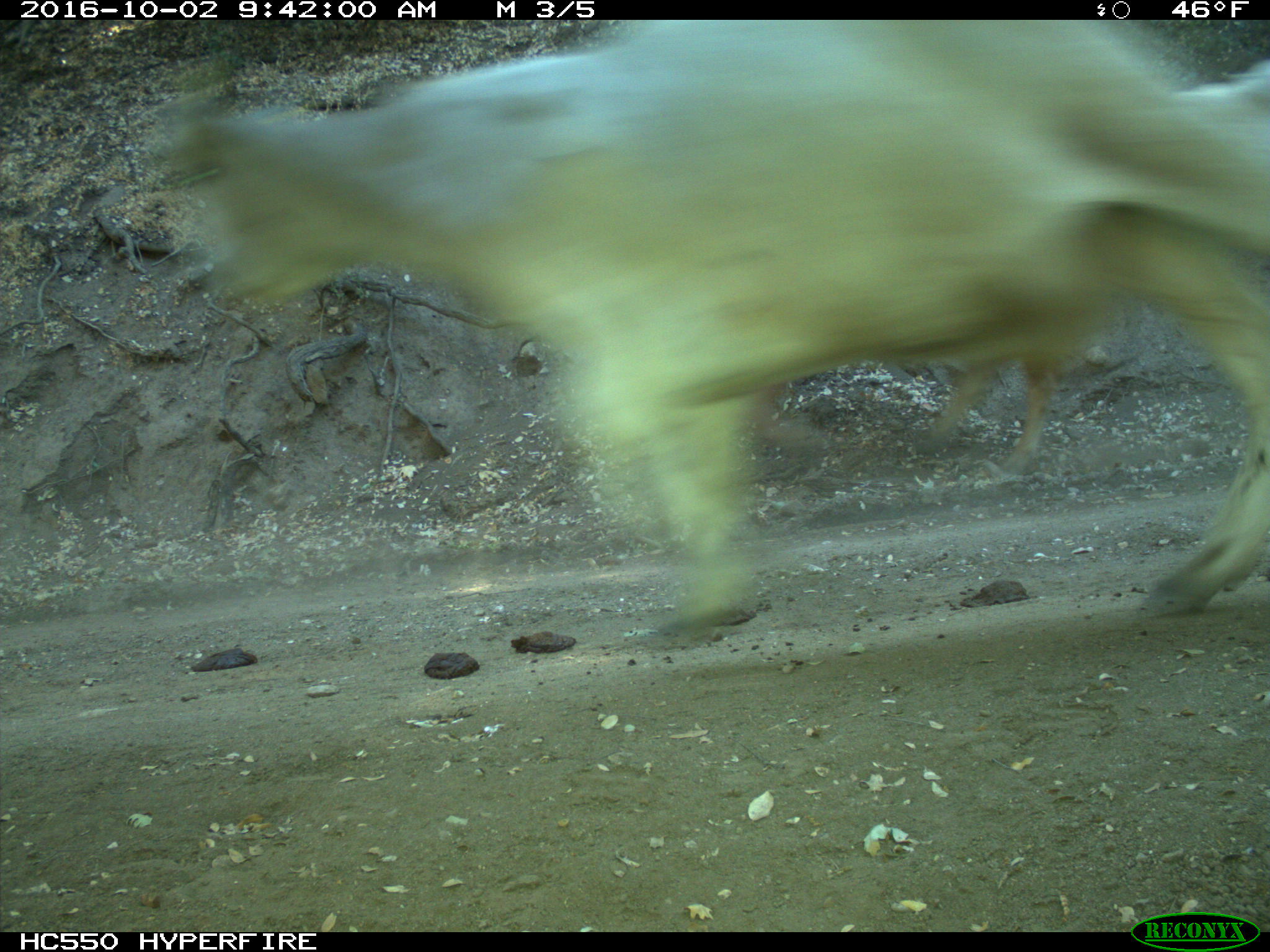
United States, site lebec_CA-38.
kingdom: Animalia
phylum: Chordata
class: Mammalia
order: Artiodactyla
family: Bovidae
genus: Bos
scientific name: Bos taurus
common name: domestic cow